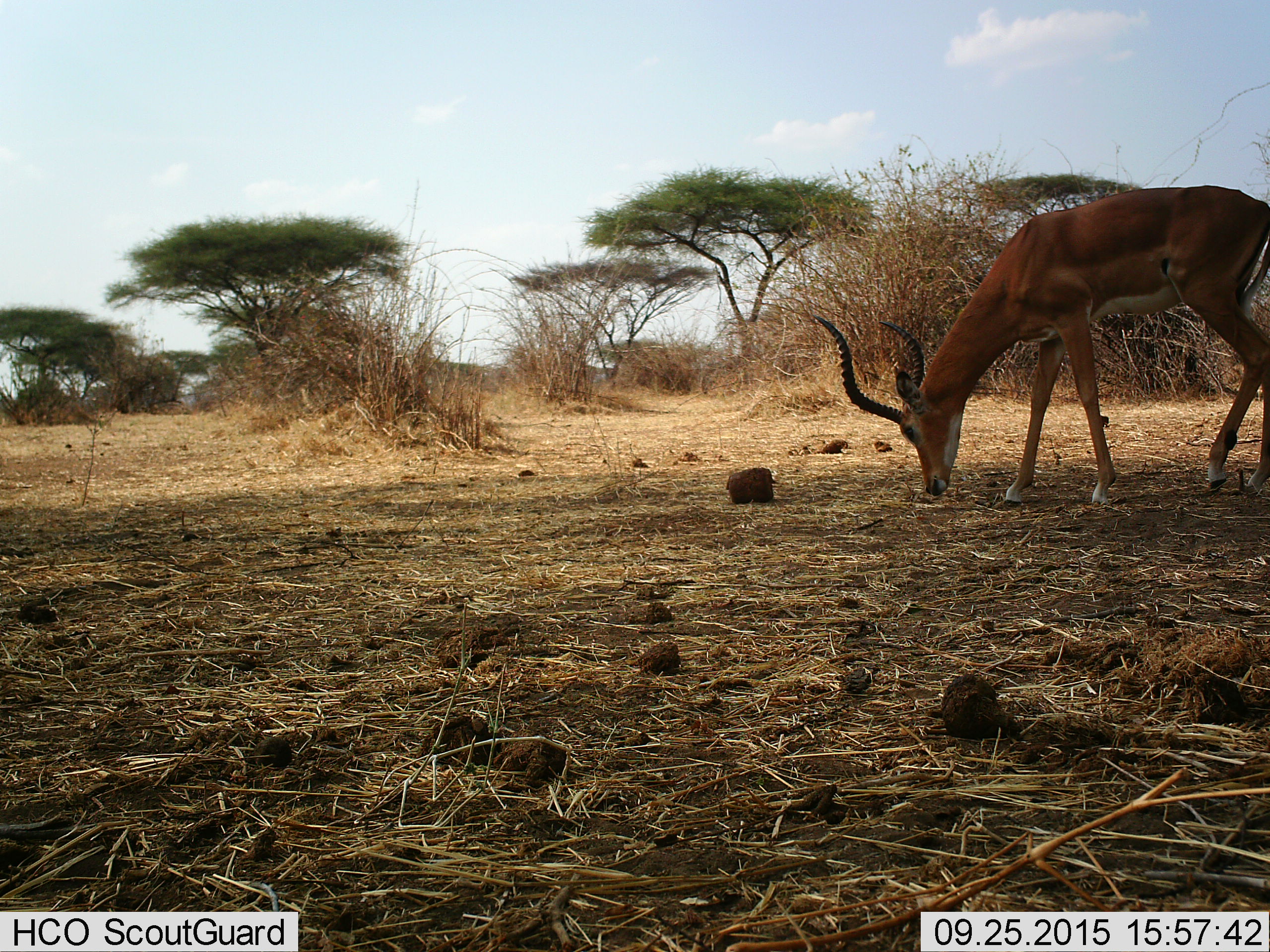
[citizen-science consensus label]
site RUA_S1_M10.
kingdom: Animalia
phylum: Chordata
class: Mammalia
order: Artiodactyla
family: Bovidae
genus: Aepyceros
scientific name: Aepyceros melampus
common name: impala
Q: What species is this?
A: Impala (Aepyceros melampus).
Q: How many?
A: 1.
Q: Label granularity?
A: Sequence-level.